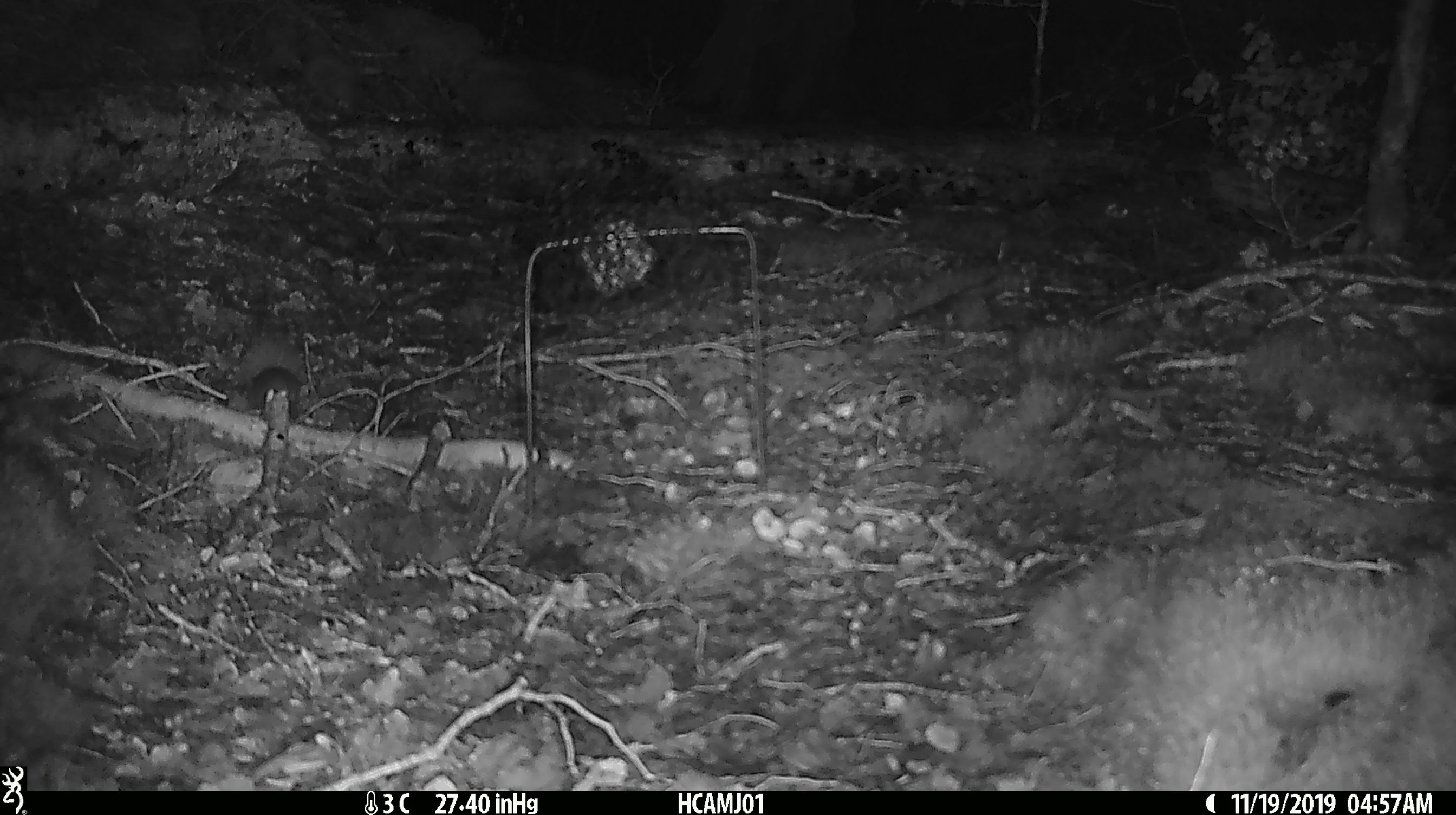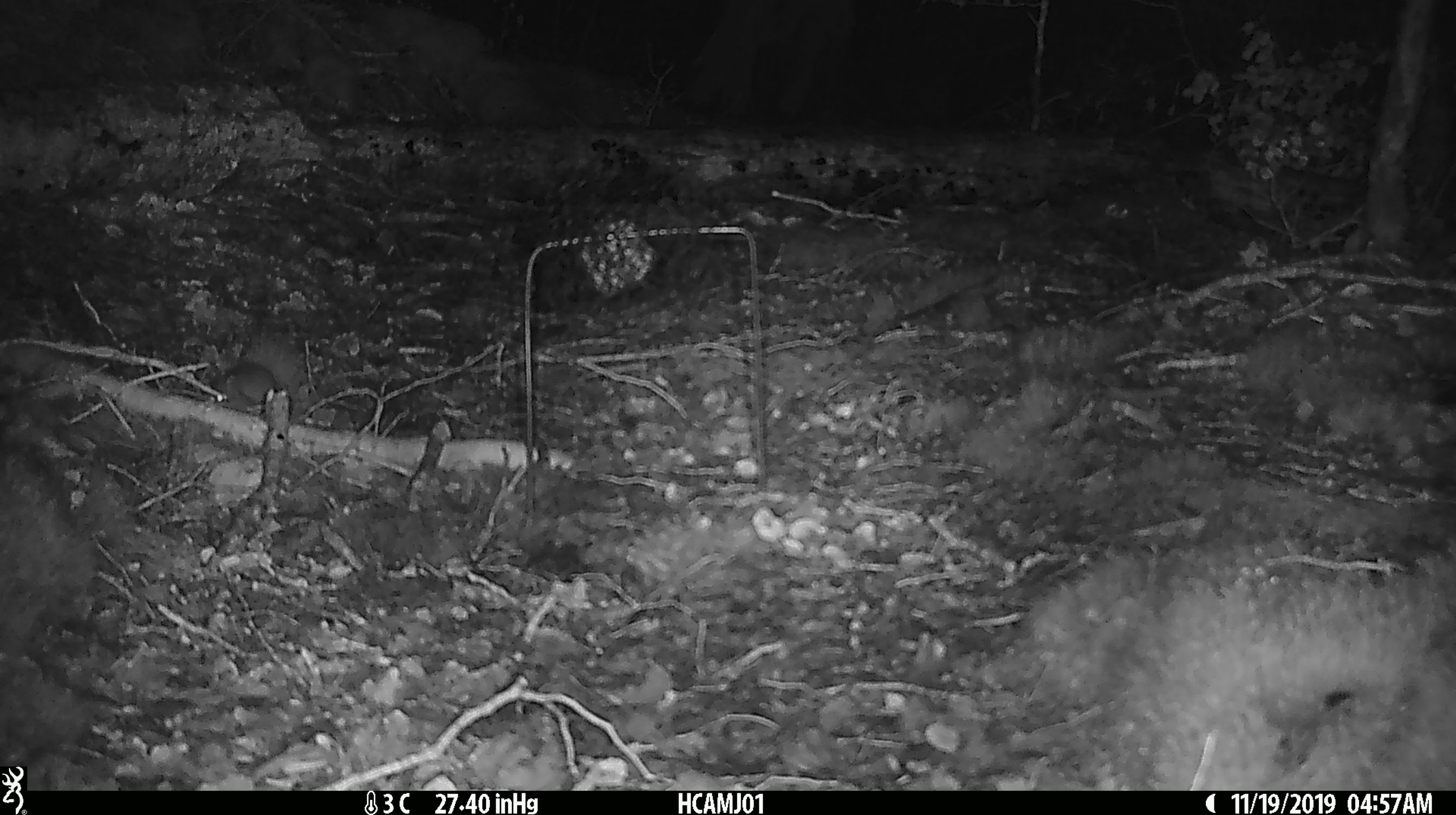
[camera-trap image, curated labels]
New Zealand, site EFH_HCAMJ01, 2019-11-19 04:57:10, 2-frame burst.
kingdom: Animalia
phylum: Chordata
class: Mammalia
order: Rodentia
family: Muridae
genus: Mus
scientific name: Mus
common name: mouse